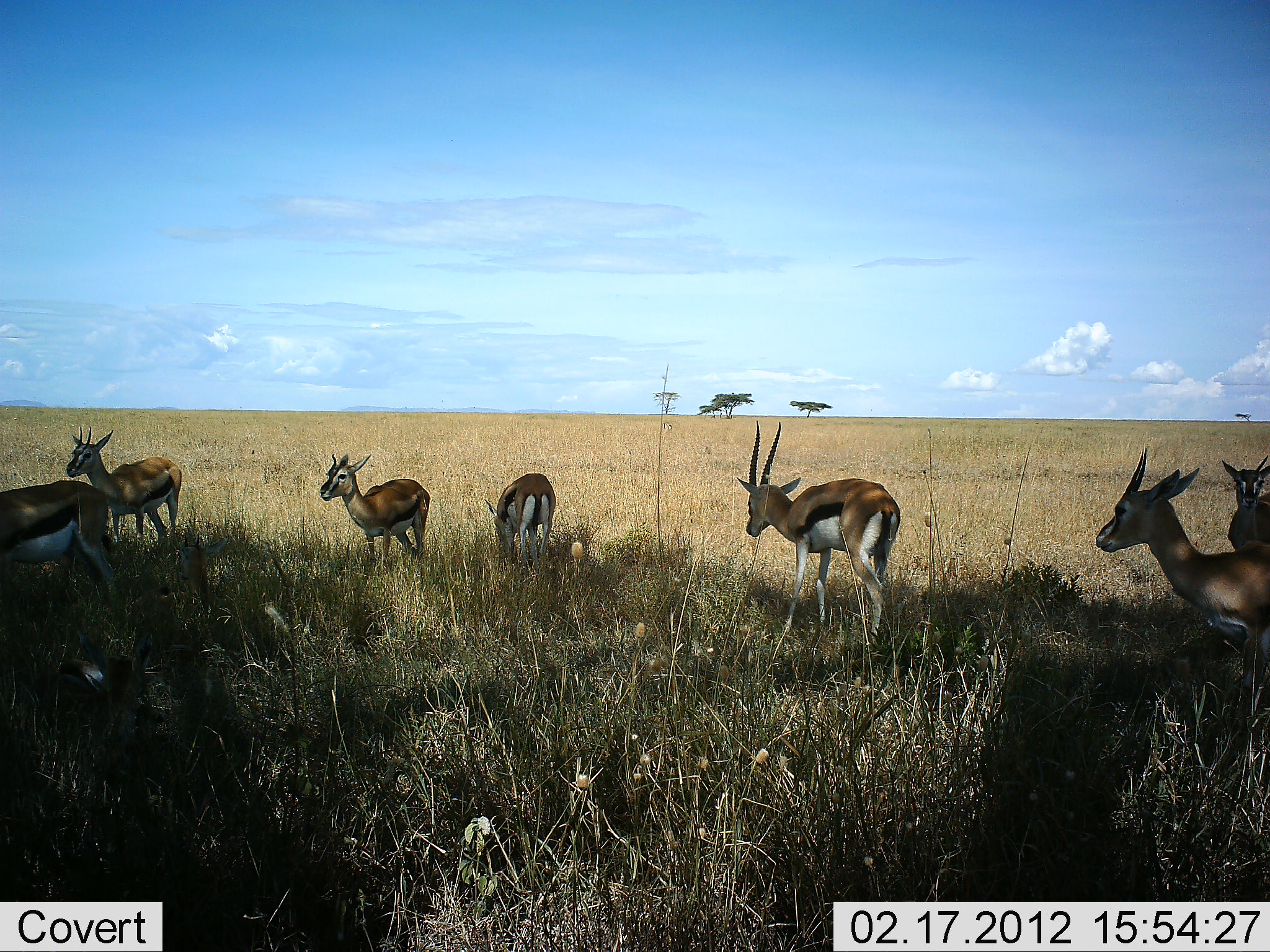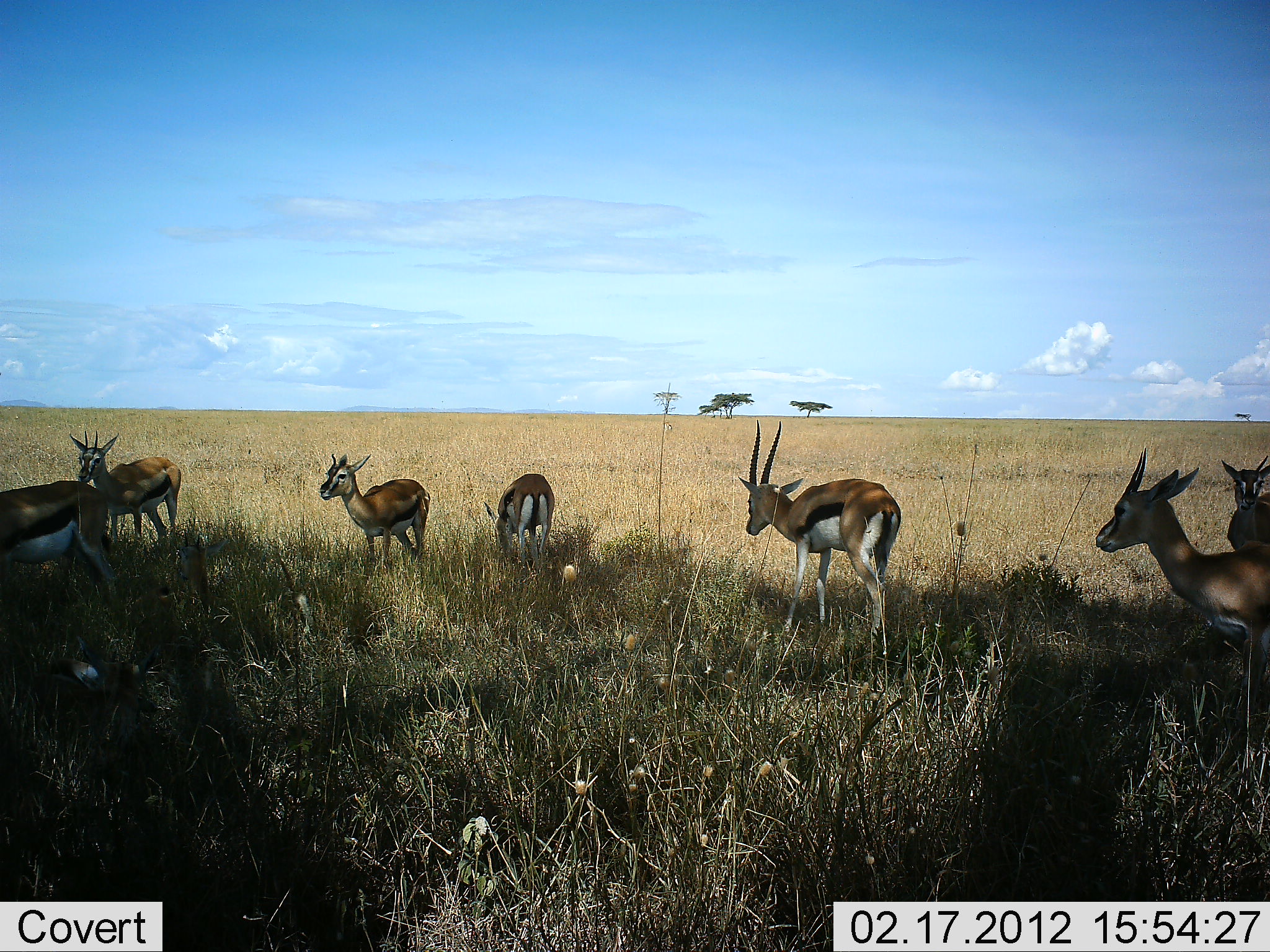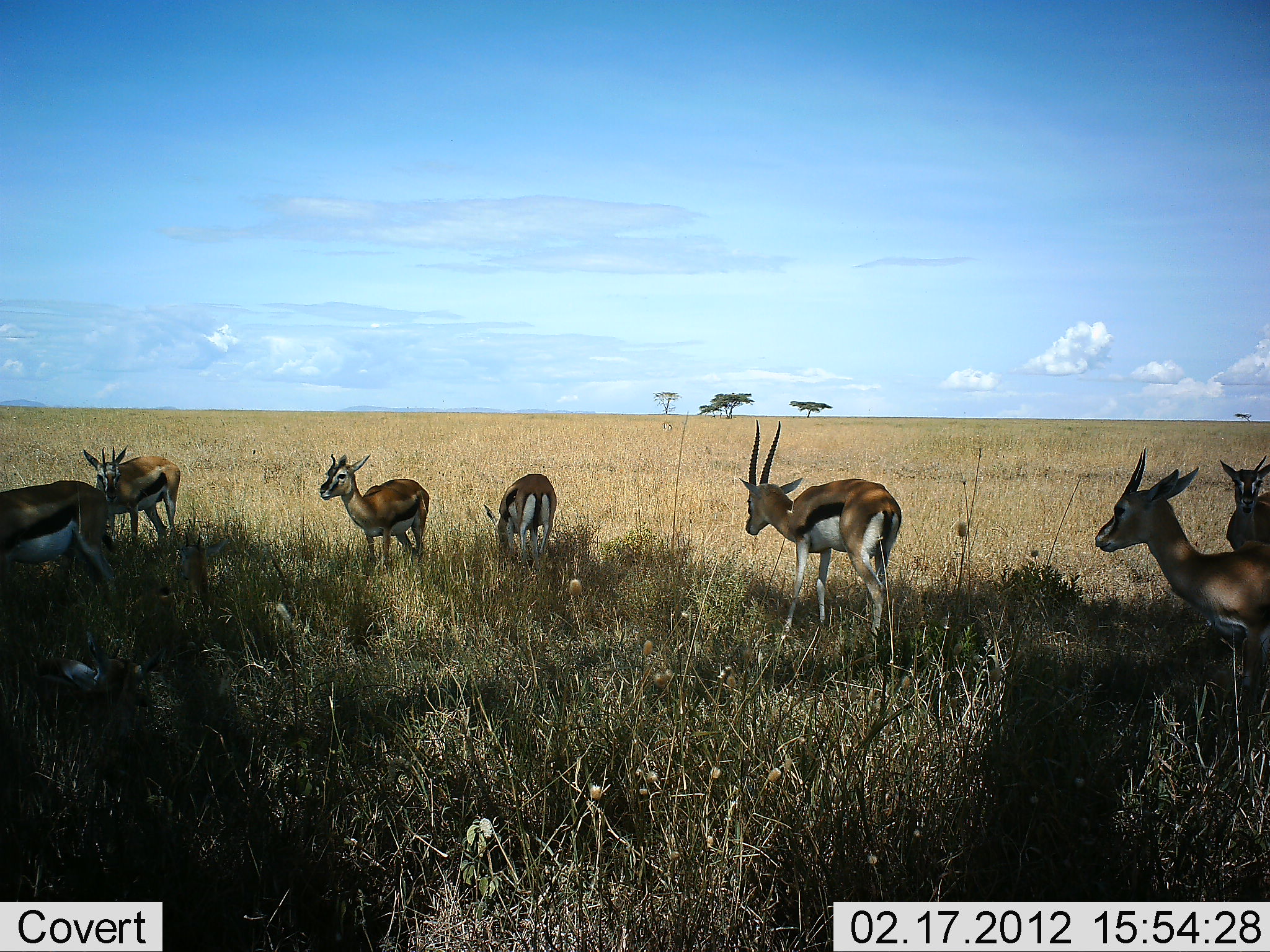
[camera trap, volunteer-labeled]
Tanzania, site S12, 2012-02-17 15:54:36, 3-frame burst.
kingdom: Animalia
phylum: Chordata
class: Mammalia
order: Artiodactyla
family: Bovidae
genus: Eudorcas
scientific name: Eudorcas thomsonii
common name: thomson's gazelle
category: gazellethomsons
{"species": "gazellethomsons (thomson's gazelle) (Eudorcas thomsonii)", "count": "7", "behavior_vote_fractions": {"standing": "89%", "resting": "11%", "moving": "5%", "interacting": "0%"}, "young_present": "5%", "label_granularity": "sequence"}